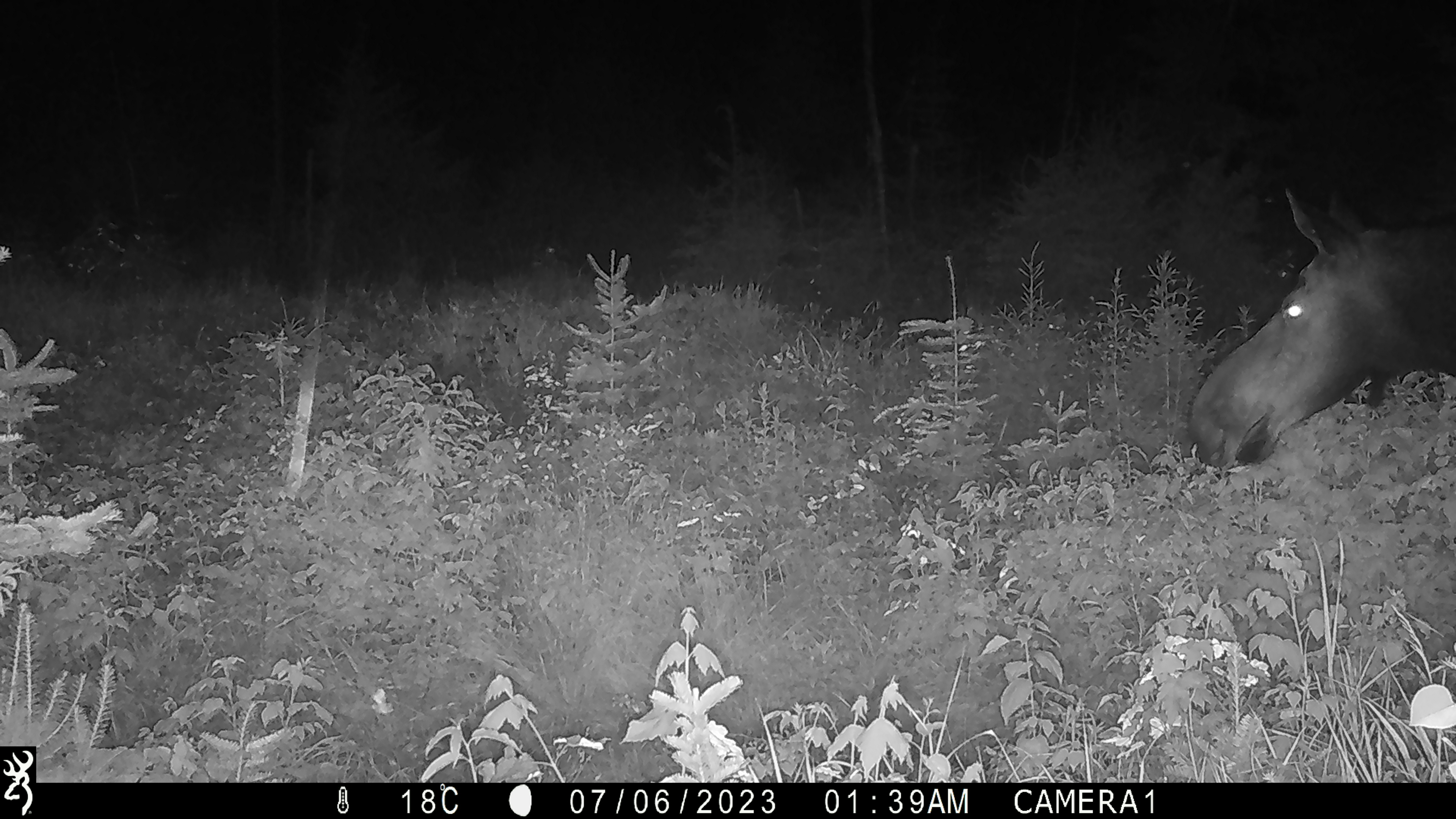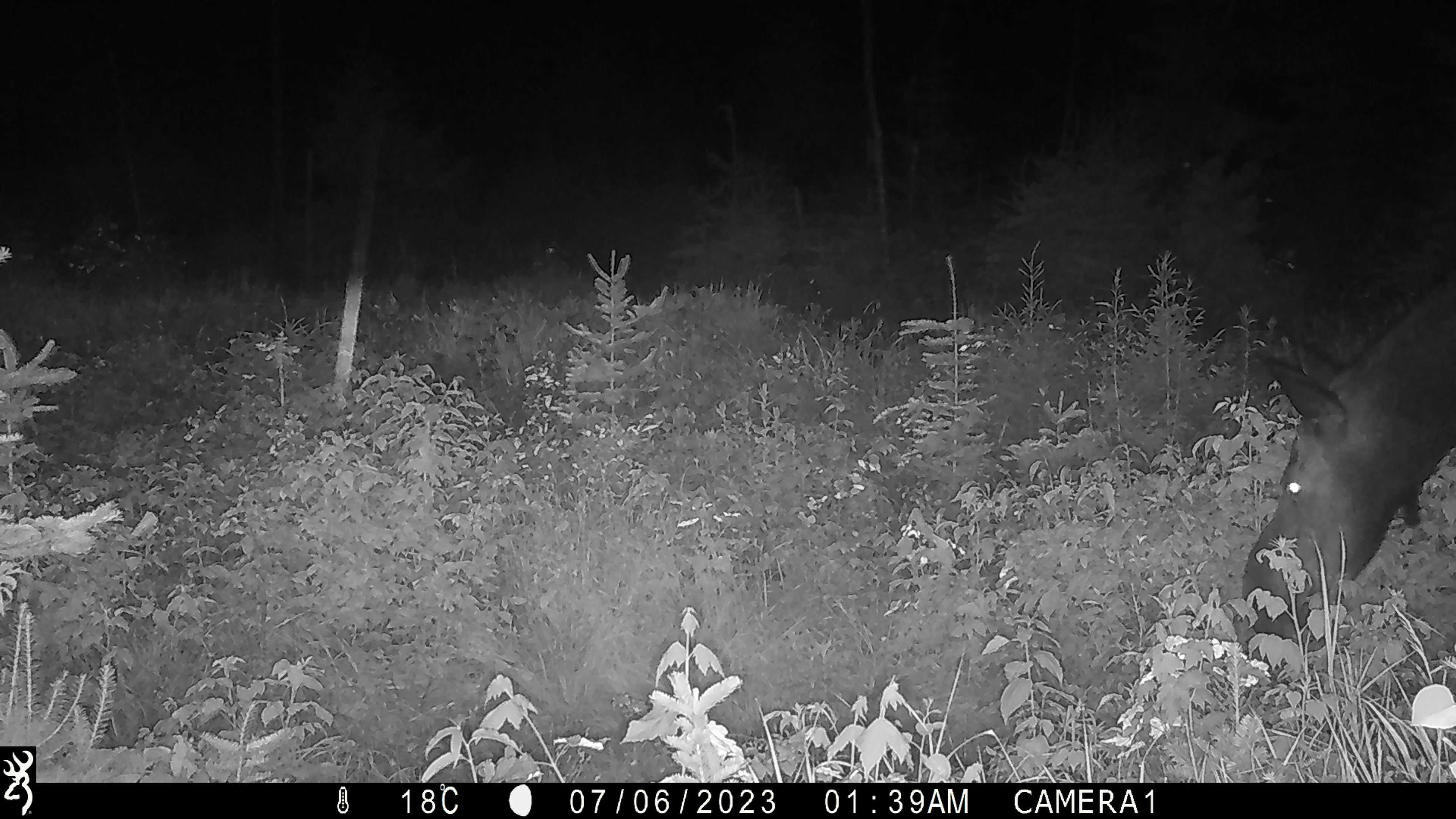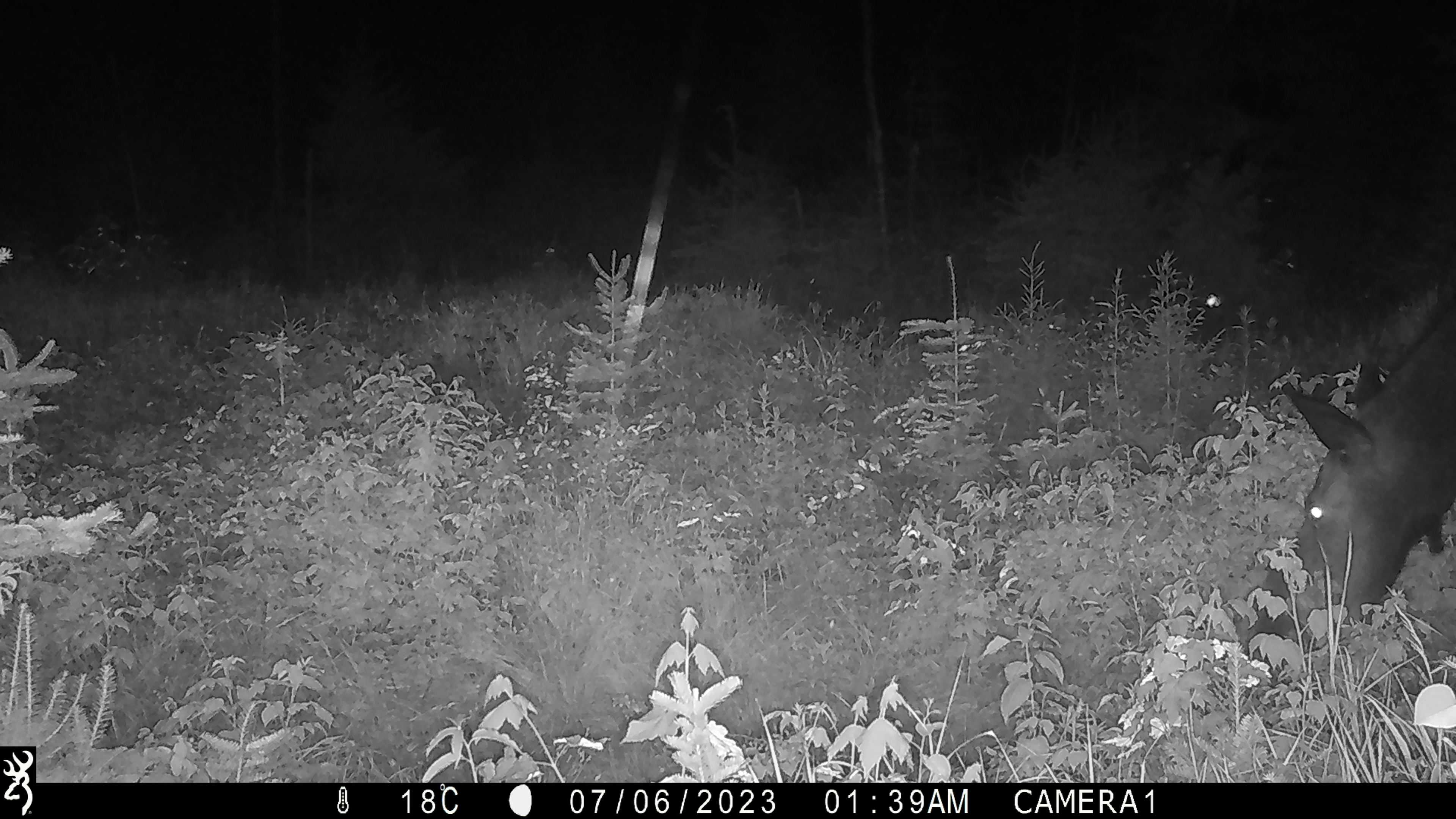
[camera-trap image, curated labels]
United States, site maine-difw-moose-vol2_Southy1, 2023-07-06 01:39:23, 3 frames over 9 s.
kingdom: Animalia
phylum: Chordata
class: Mammalia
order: Artiodactyla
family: Cervidae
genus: Alces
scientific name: Alces alces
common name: moose